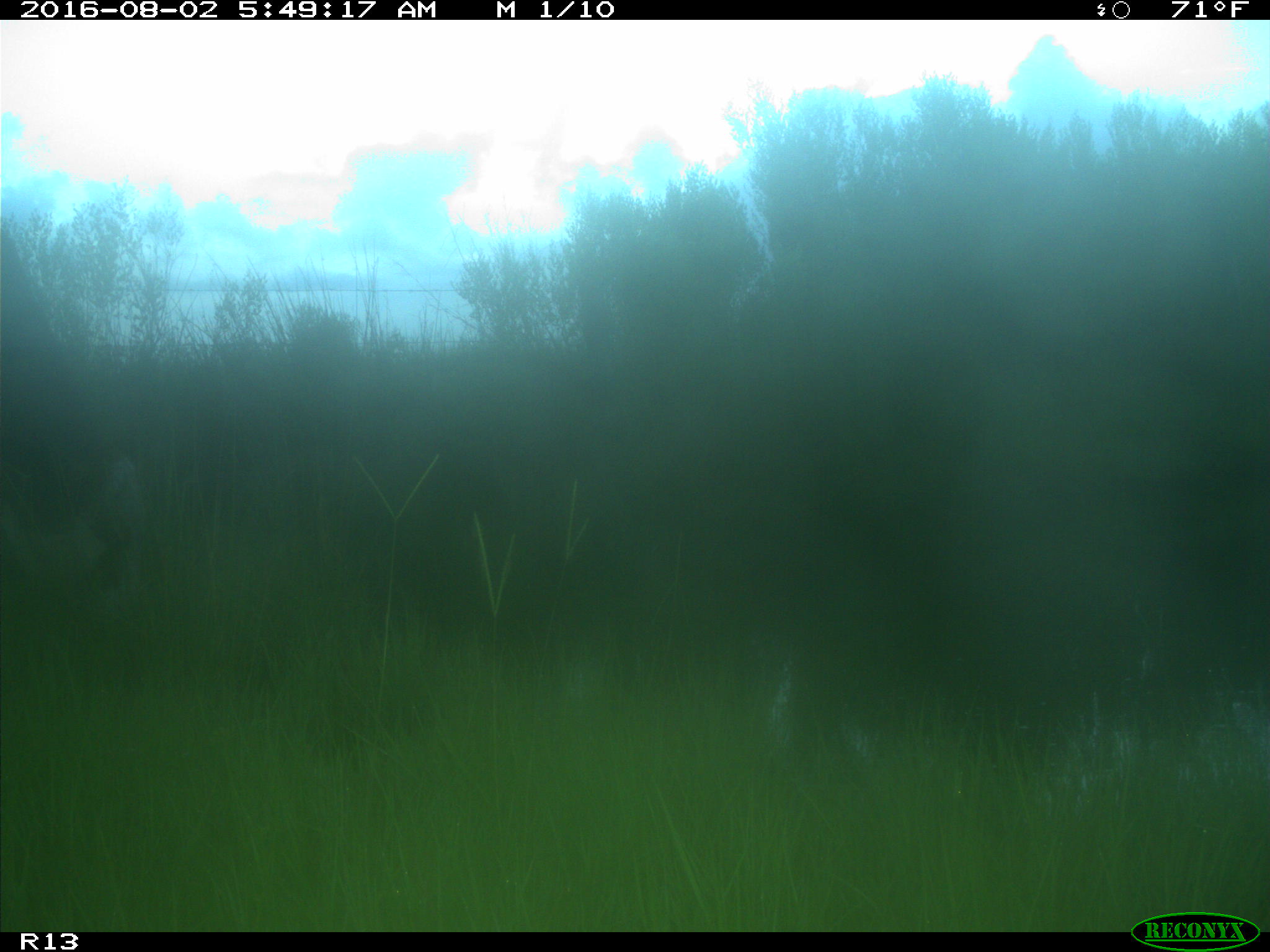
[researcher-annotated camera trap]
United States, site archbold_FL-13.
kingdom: Animalia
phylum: Chordata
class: Mammalia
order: Artiodactyla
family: Bovidae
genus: Bos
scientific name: Bos taurus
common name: domestic cow